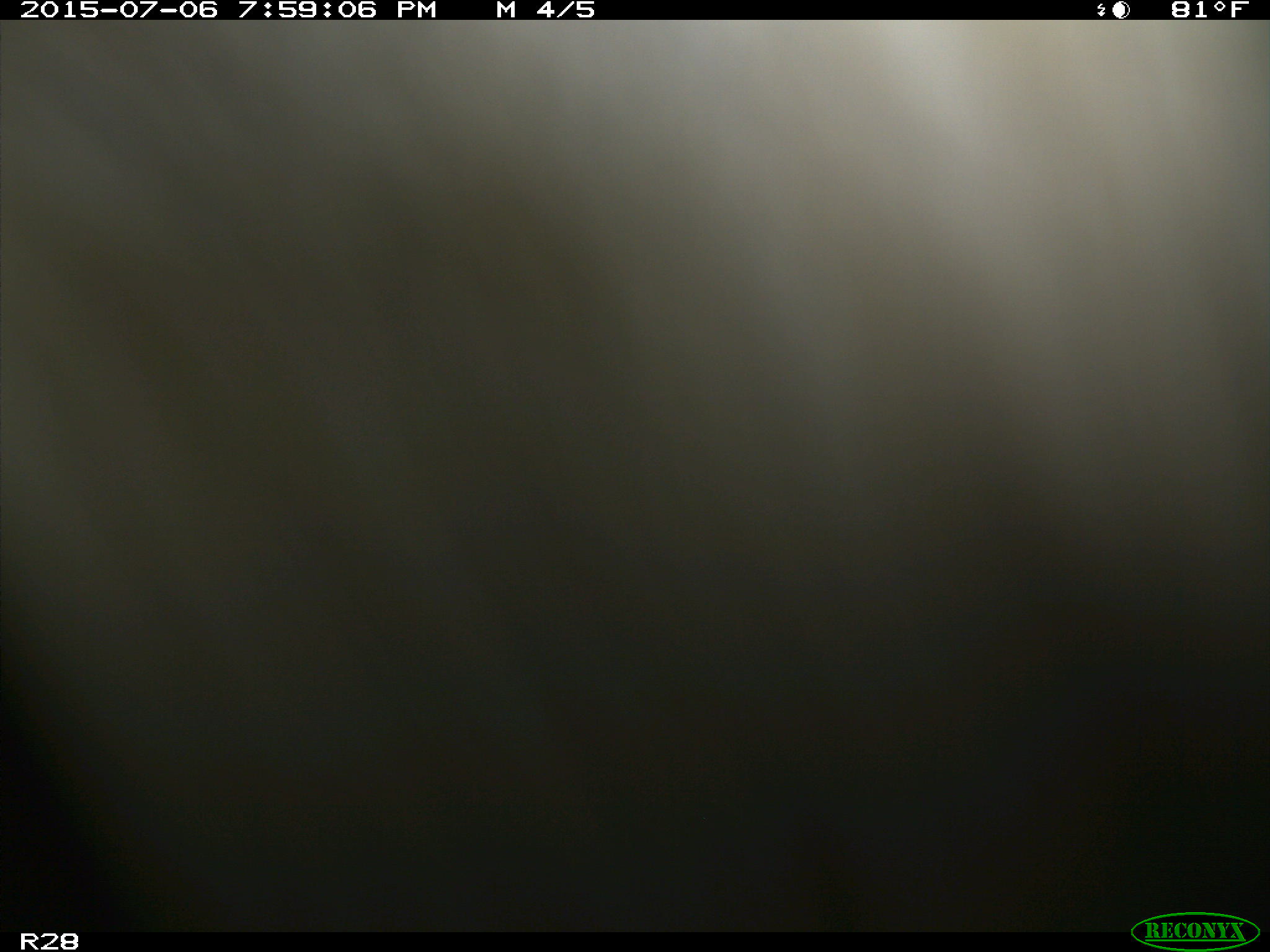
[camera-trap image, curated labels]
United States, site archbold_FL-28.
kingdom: Animalia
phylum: Chordata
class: Mammalia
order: Artiodactyla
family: Bovidae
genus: Bos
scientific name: Bos taurus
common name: domestic cow